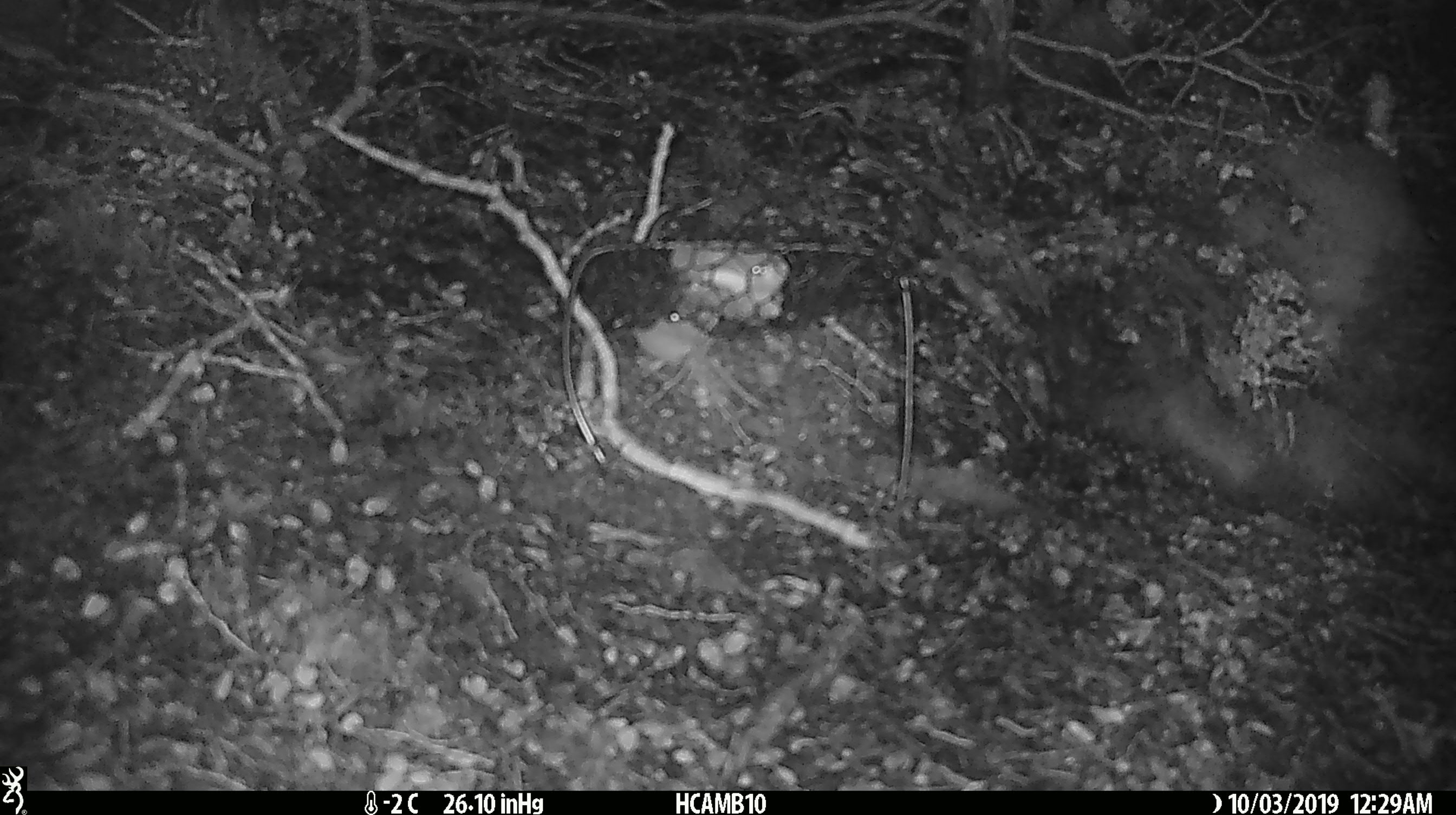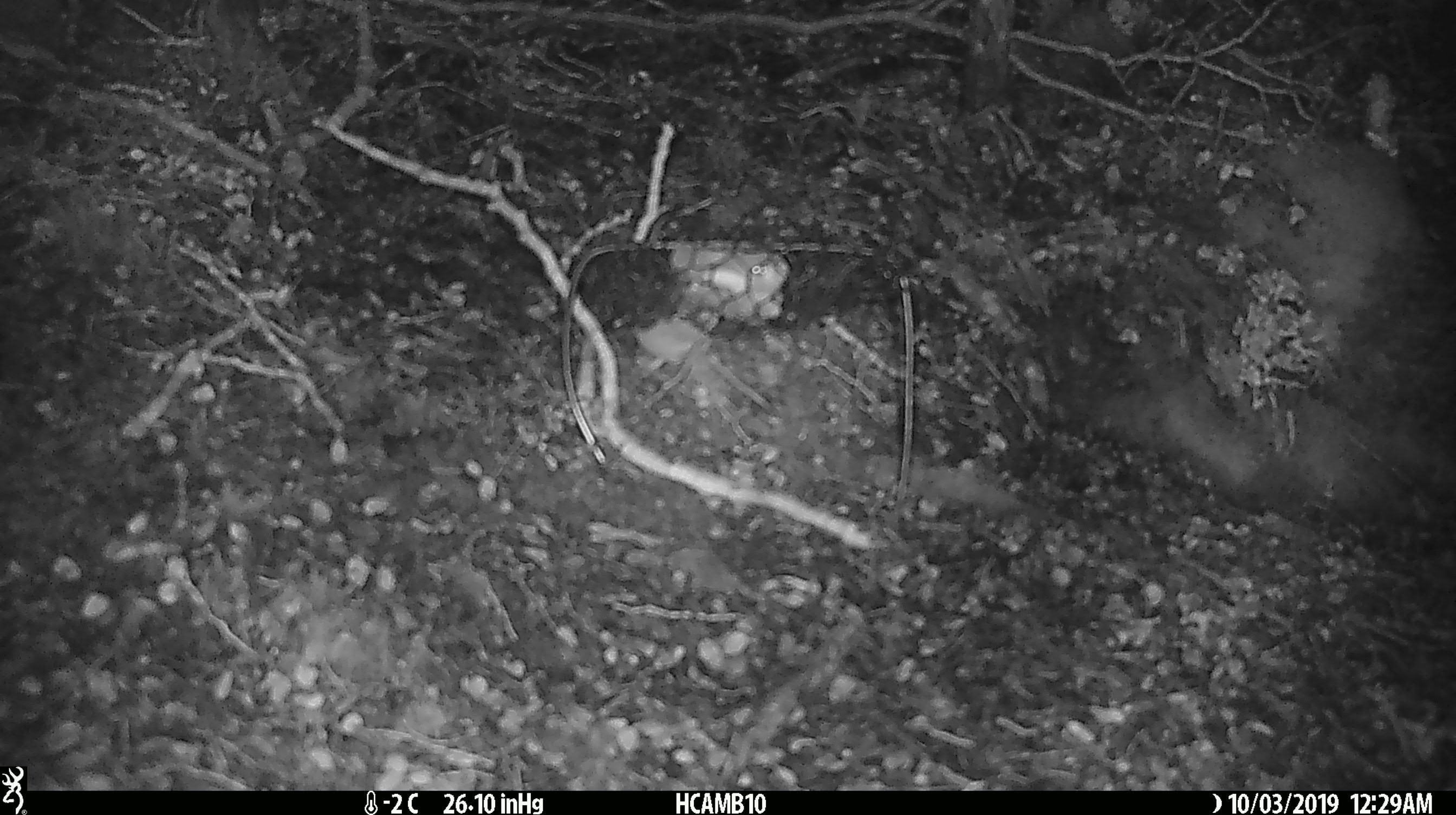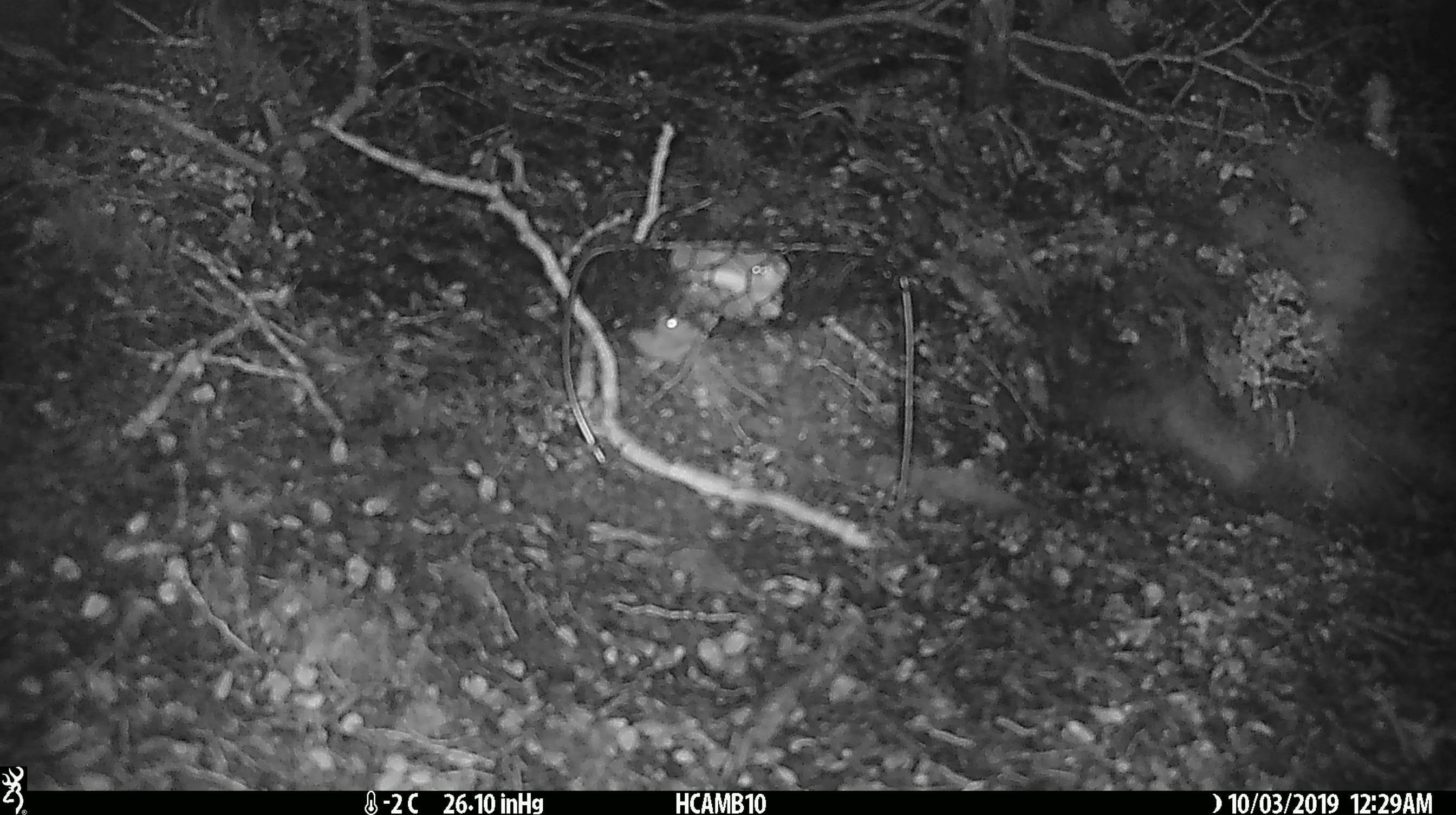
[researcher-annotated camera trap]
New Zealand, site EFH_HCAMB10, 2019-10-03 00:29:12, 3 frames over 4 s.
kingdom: Animalia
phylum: Chordata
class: Mammalia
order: Rodentia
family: Muridae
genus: Mus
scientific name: Mus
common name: mouse